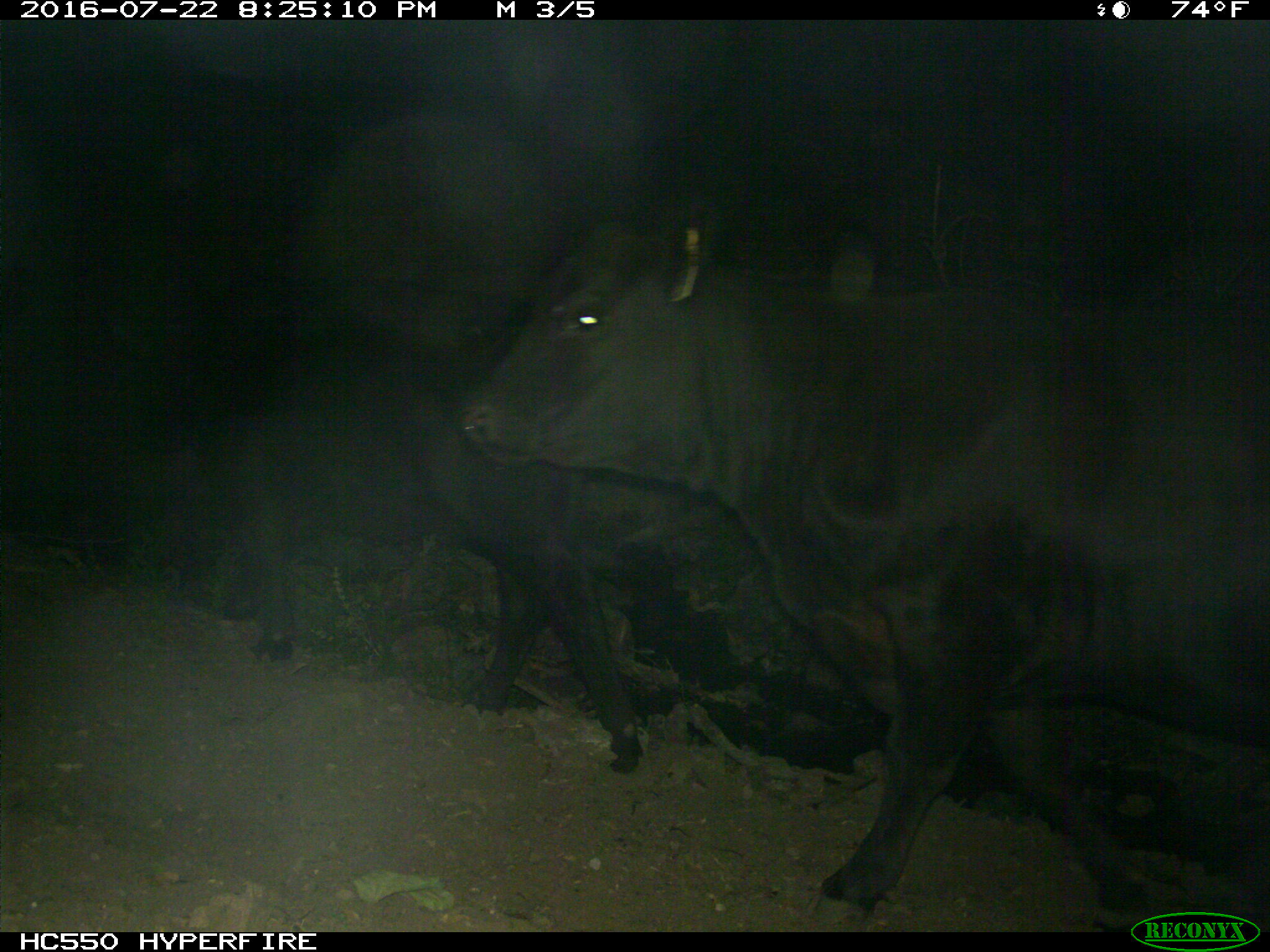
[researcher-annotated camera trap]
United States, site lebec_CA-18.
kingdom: Animalia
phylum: Chordata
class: Mammalia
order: Artiodactyla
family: Bovidae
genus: Bos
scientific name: Bos taurus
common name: domestic cow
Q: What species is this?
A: Bos taurus (domestic cow).